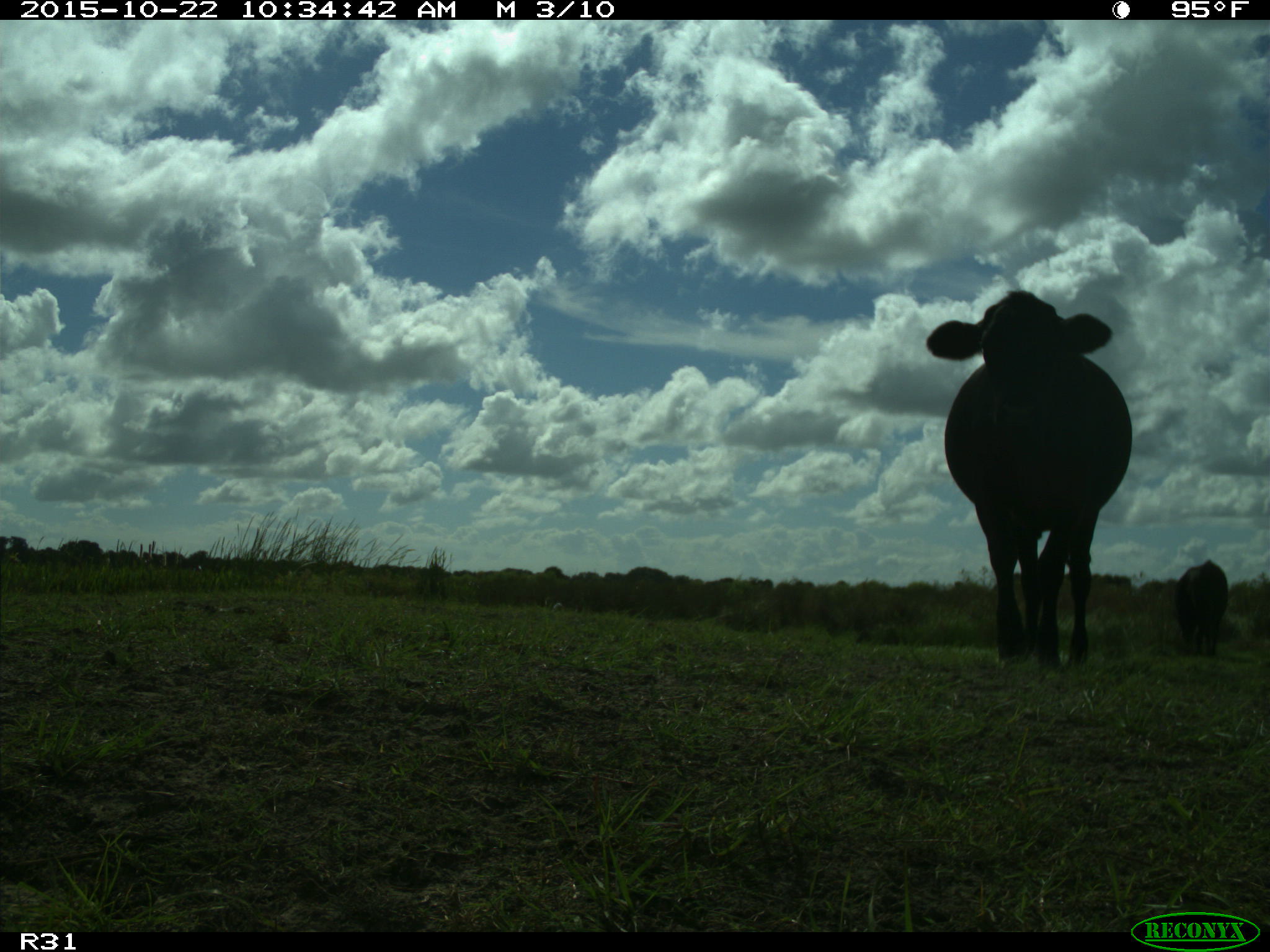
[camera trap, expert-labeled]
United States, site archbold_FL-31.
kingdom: Animalia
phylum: Chordata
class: Mammalia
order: Artiodactyla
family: Bovidae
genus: Bos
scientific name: Bos taurus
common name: domestic cow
Bos taurus (domestic cow).